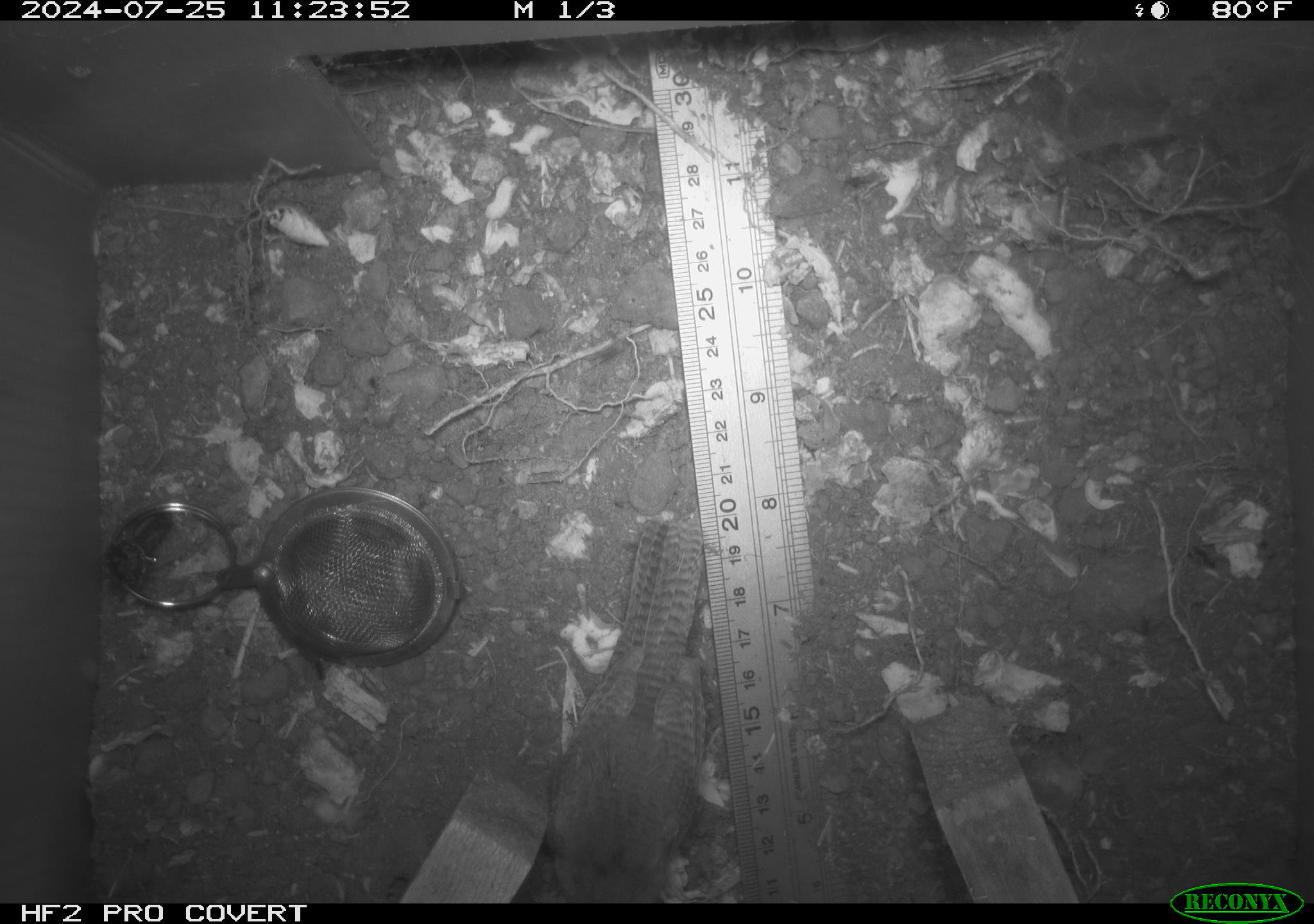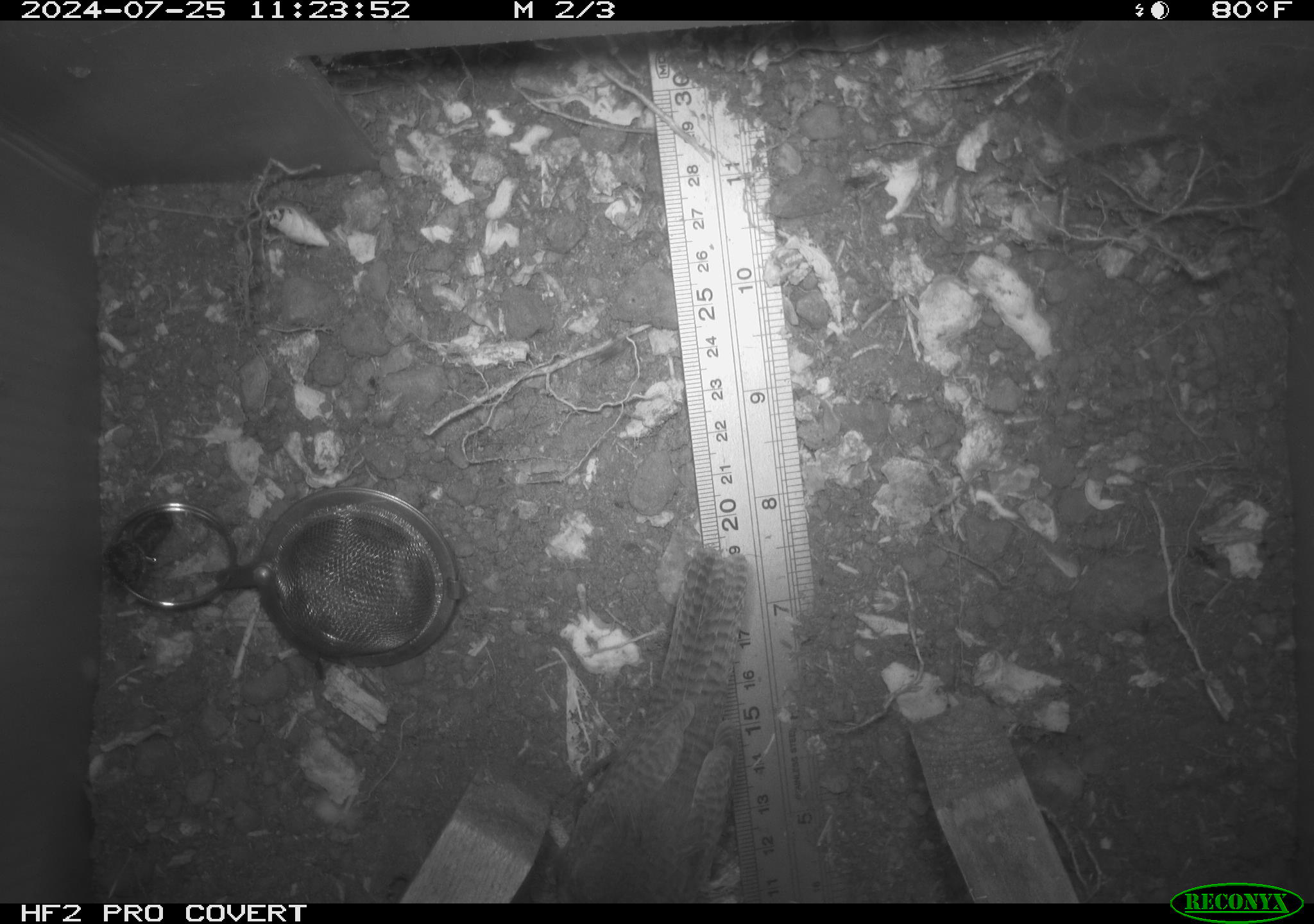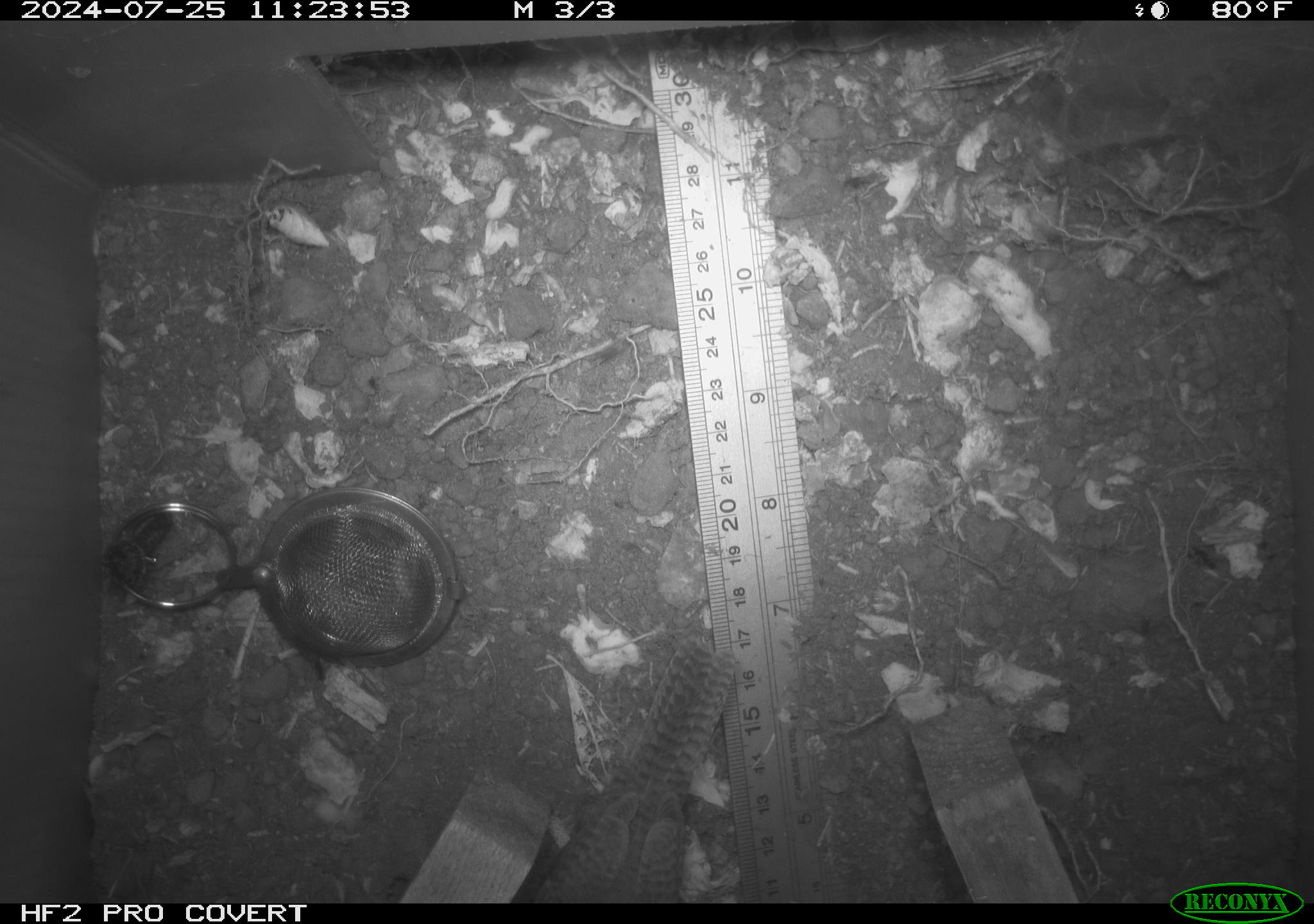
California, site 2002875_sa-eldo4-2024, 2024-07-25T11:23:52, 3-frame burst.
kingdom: Animalia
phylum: Chordata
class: Aves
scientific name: Aves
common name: bird